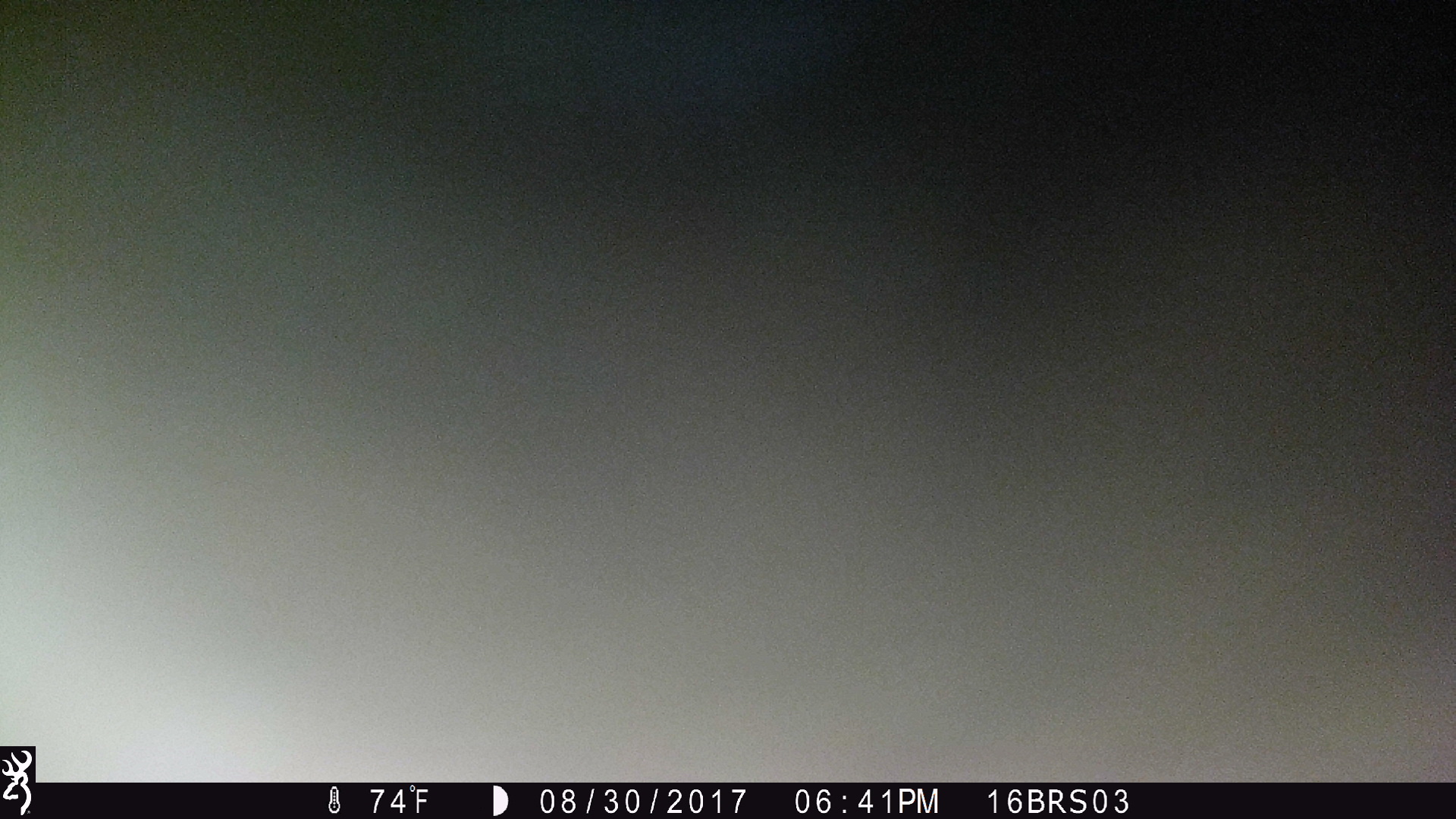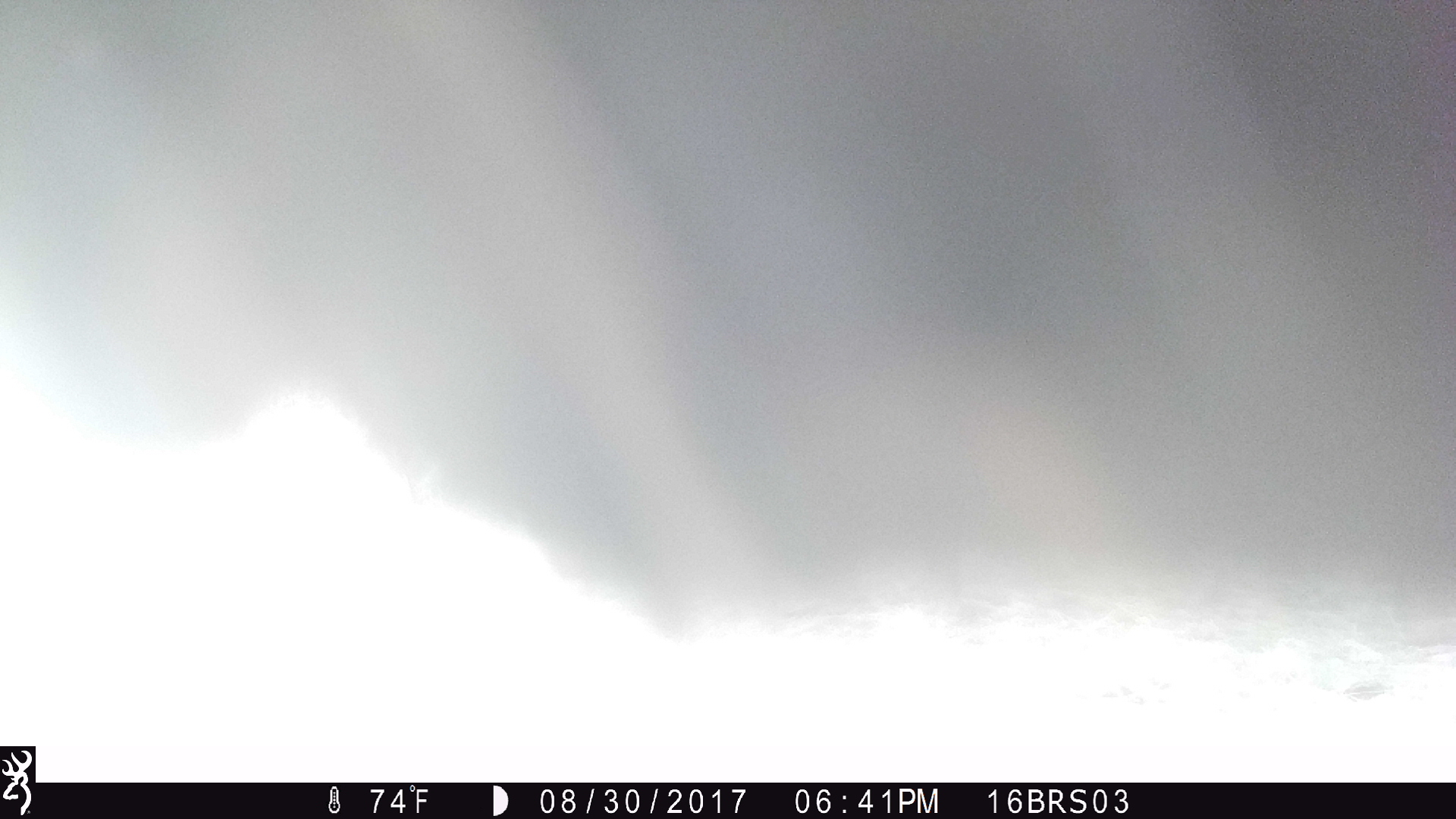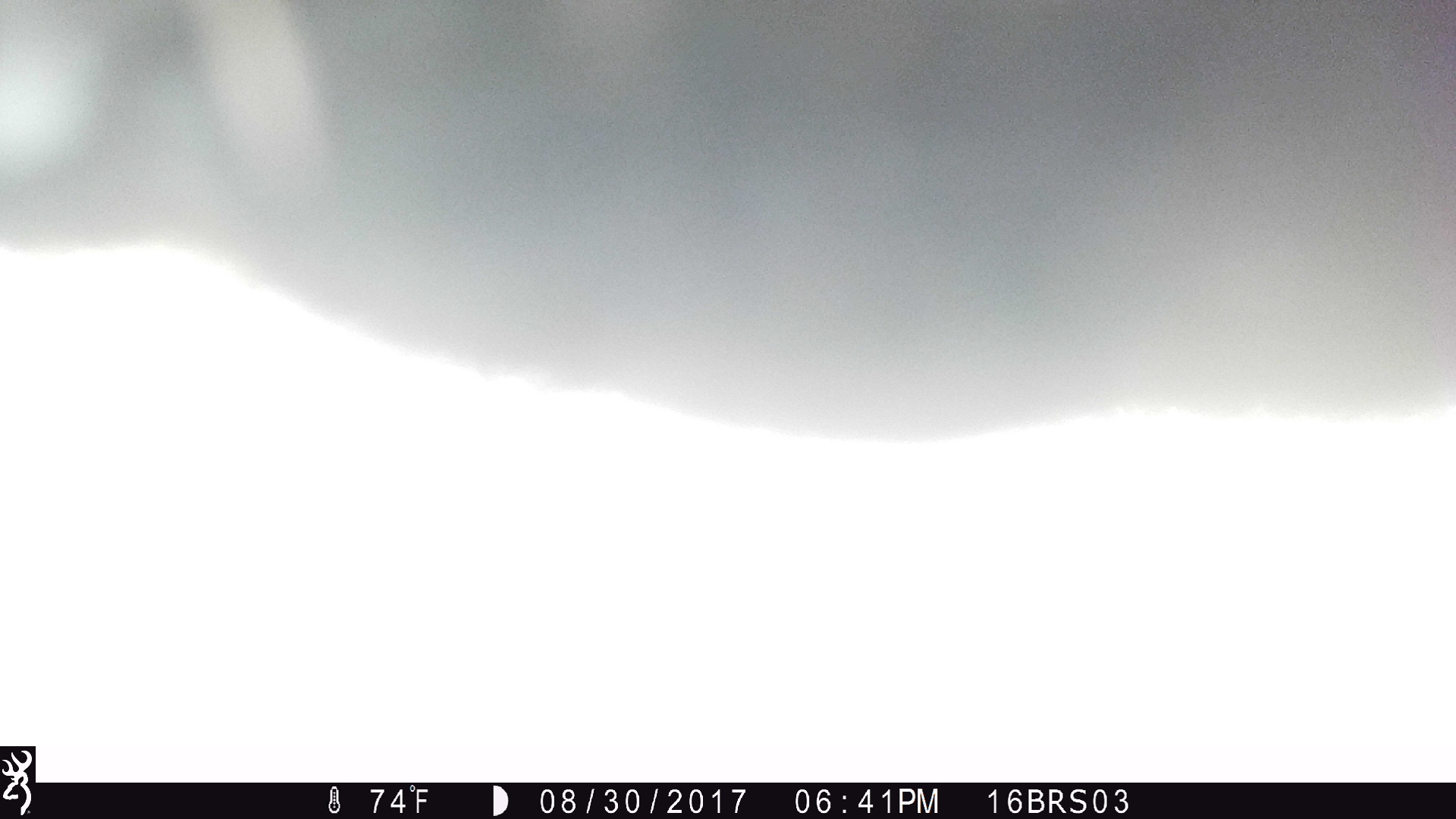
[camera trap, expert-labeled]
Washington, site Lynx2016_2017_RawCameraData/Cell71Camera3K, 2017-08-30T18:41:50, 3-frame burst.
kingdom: Animalia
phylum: Chordata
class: Mammalia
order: Artiodactyla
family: Bovidae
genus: Bos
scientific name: Bos taurus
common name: domestic cattle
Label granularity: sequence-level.